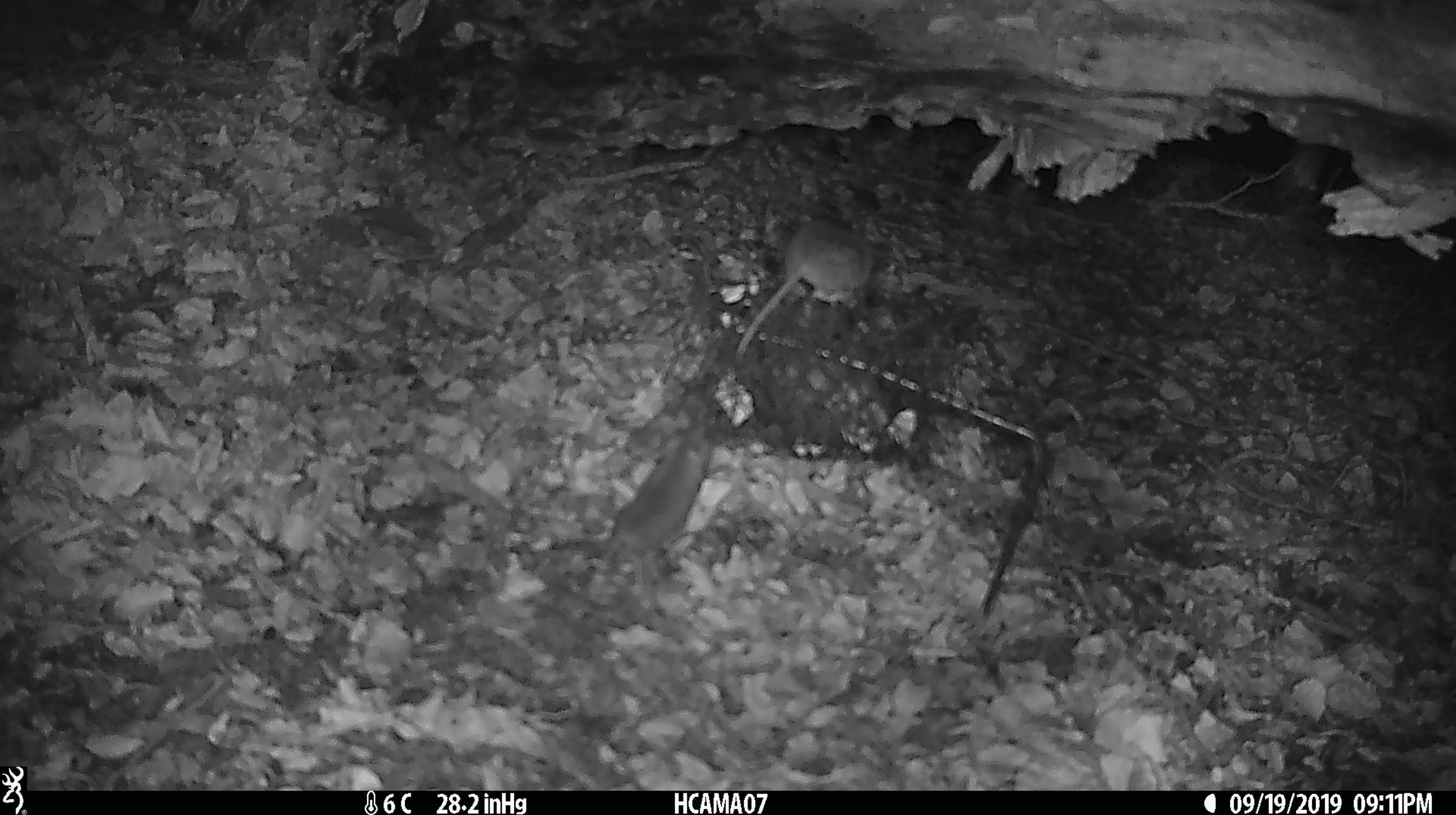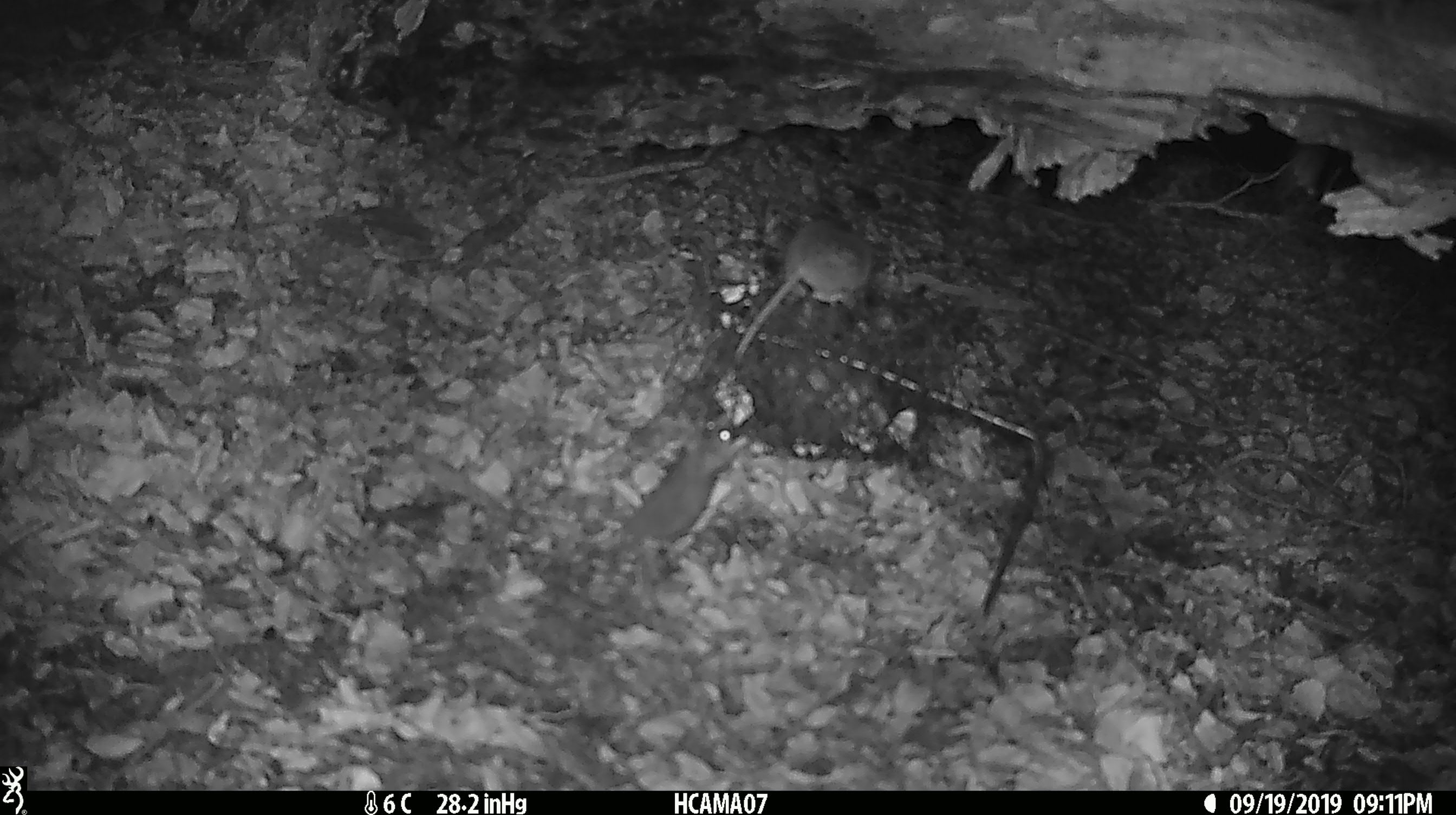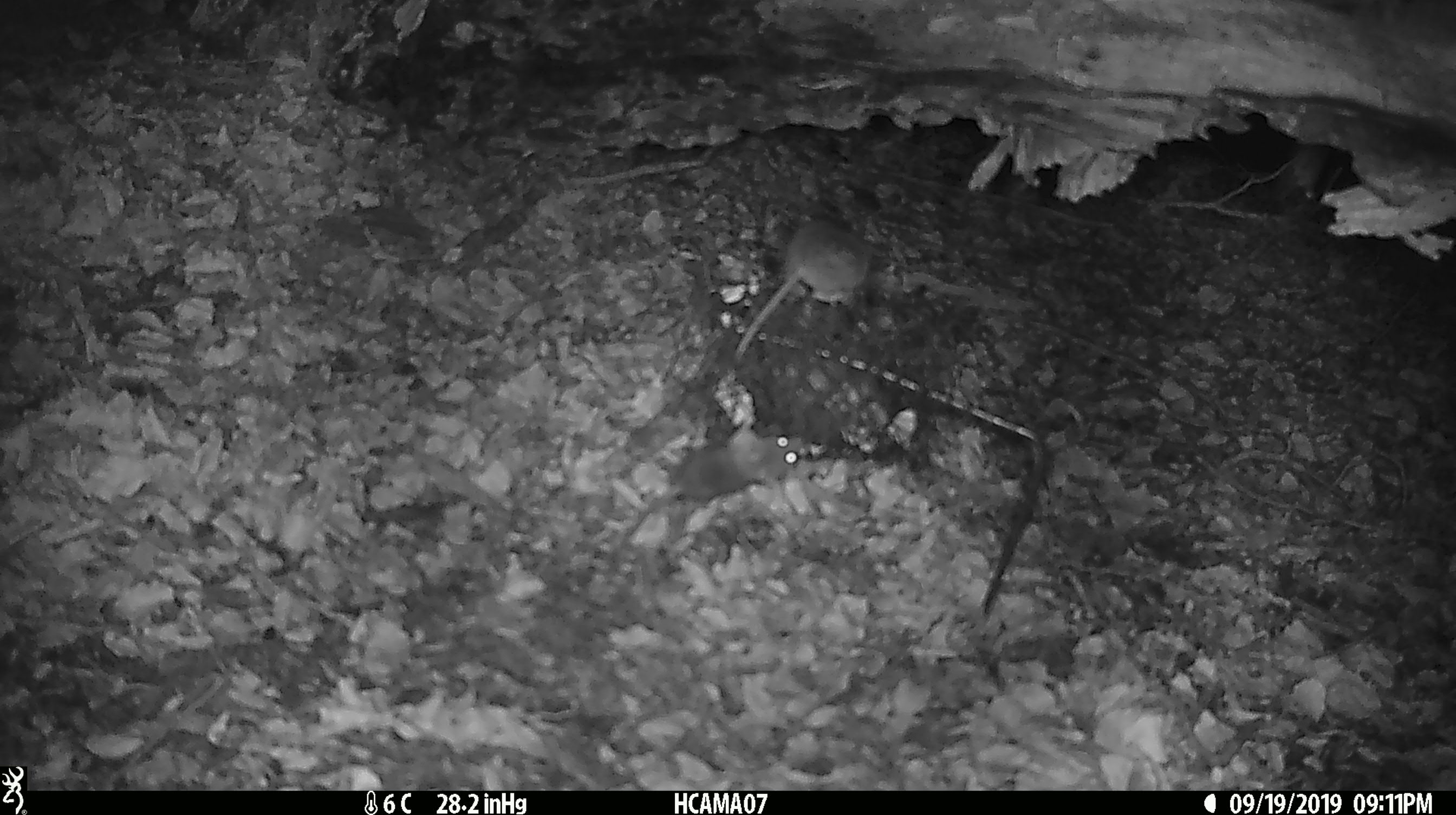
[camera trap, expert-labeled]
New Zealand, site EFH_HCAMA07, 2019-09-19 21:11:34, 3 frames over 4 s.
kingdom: Animalia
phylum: Chordata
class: Mammalia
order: Rodentia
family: Muridae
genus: Mus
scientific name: Mus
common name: mouse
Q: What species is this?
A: Mouse (Mus).